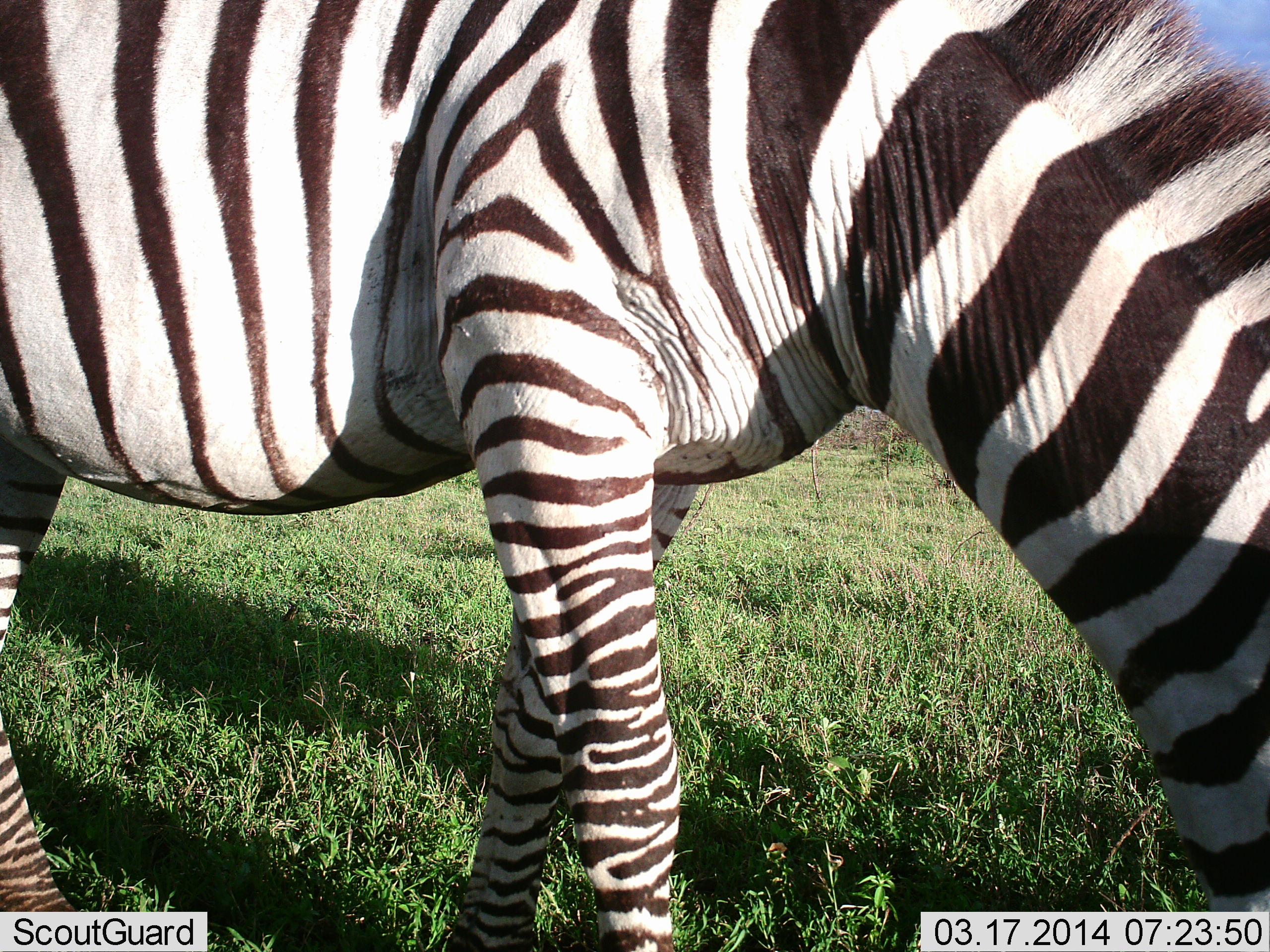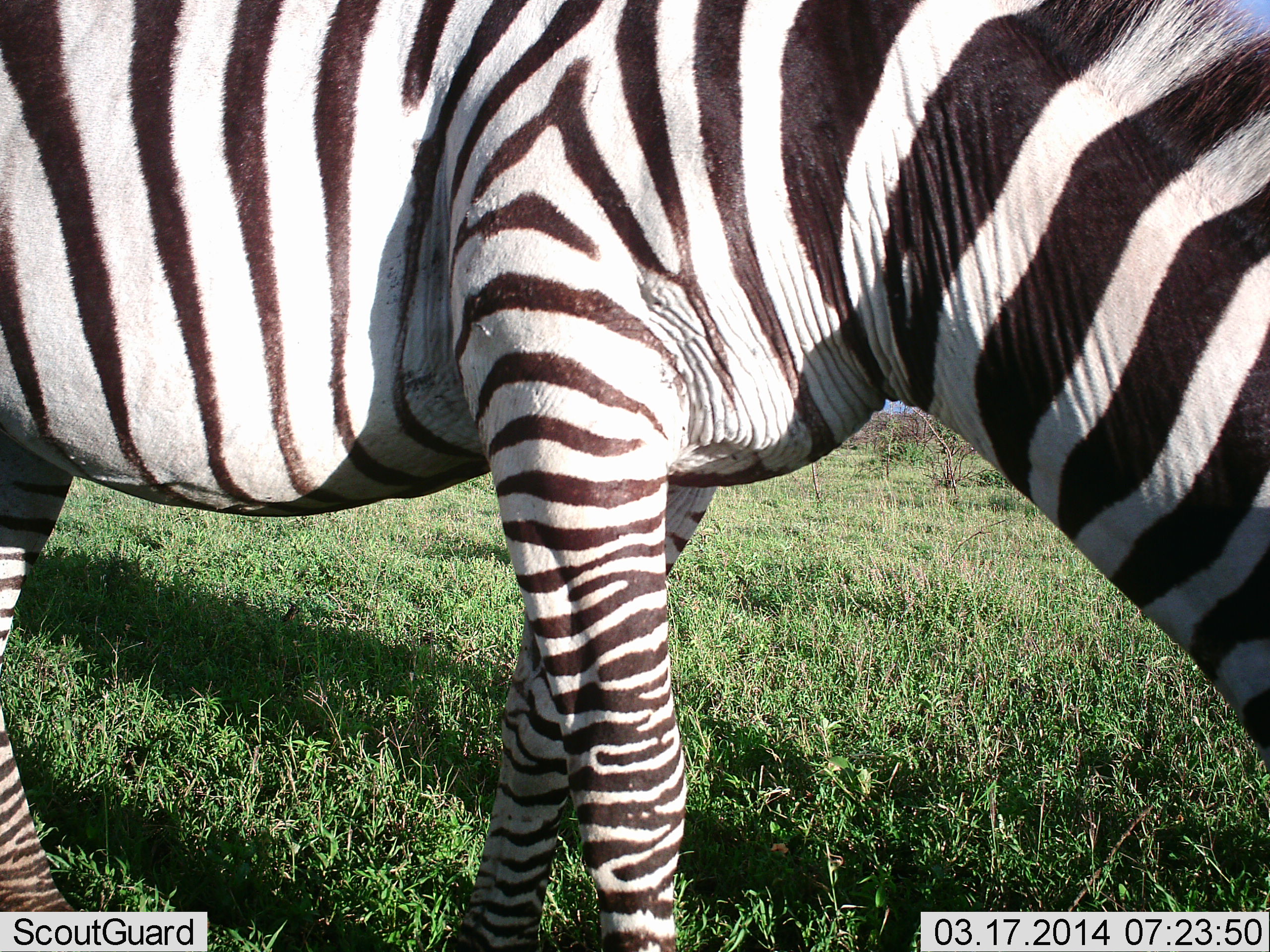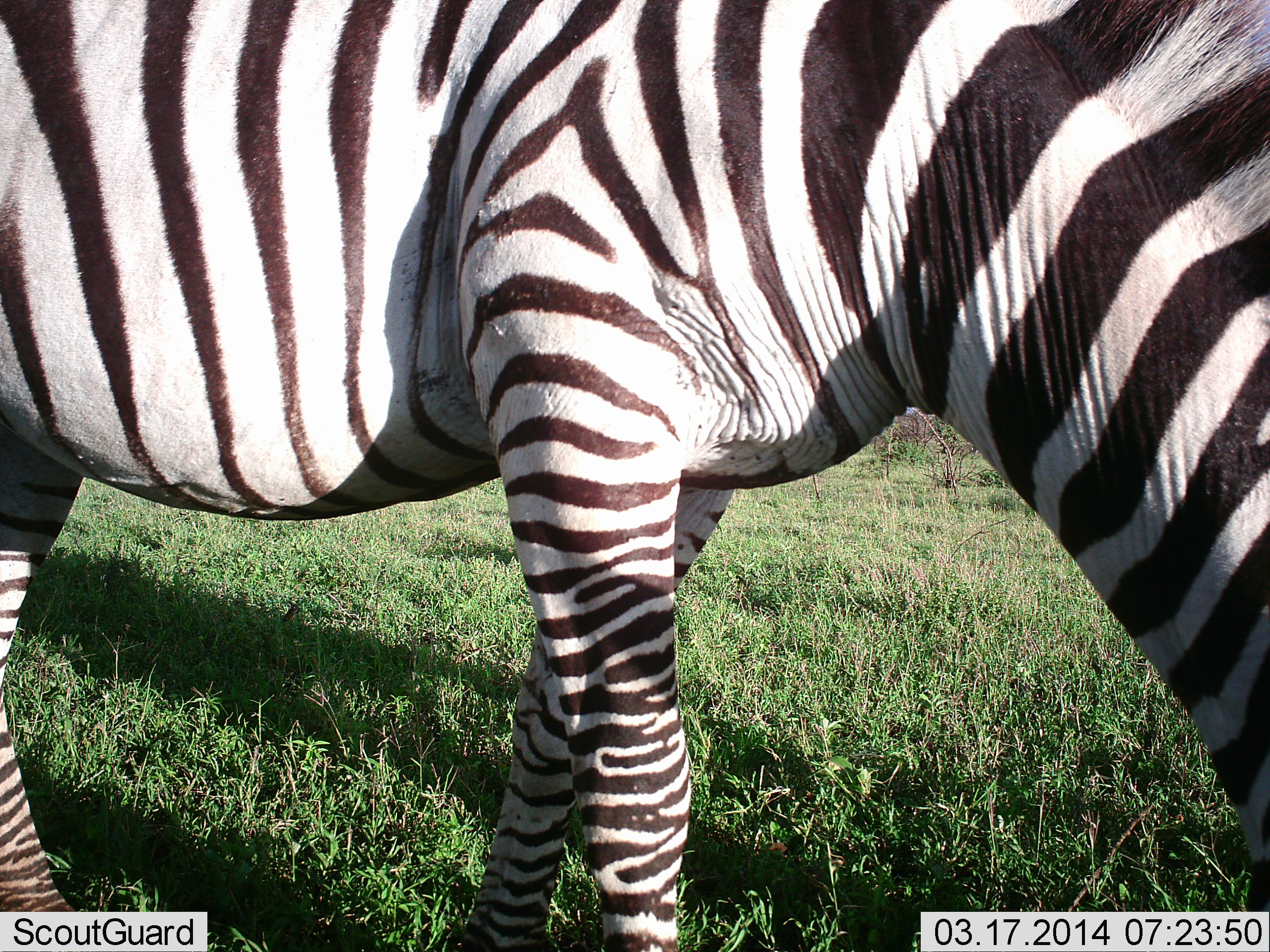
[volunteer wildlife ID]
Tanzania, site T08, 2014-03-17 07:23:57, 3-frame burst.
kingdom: Animalia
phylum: Chordata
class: Mammalia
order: Perissodactyla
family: Equidae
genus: Equus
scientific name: Equus quagga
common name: plains zebra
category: zebra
Zebra (plains zebra) (Equus quagga), count 1. Behavior (volunteer vote fractions): standing 50%, resting 0%, moving 0%, interacting 0%. Young present (vote fraction): 0%. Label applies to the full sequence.